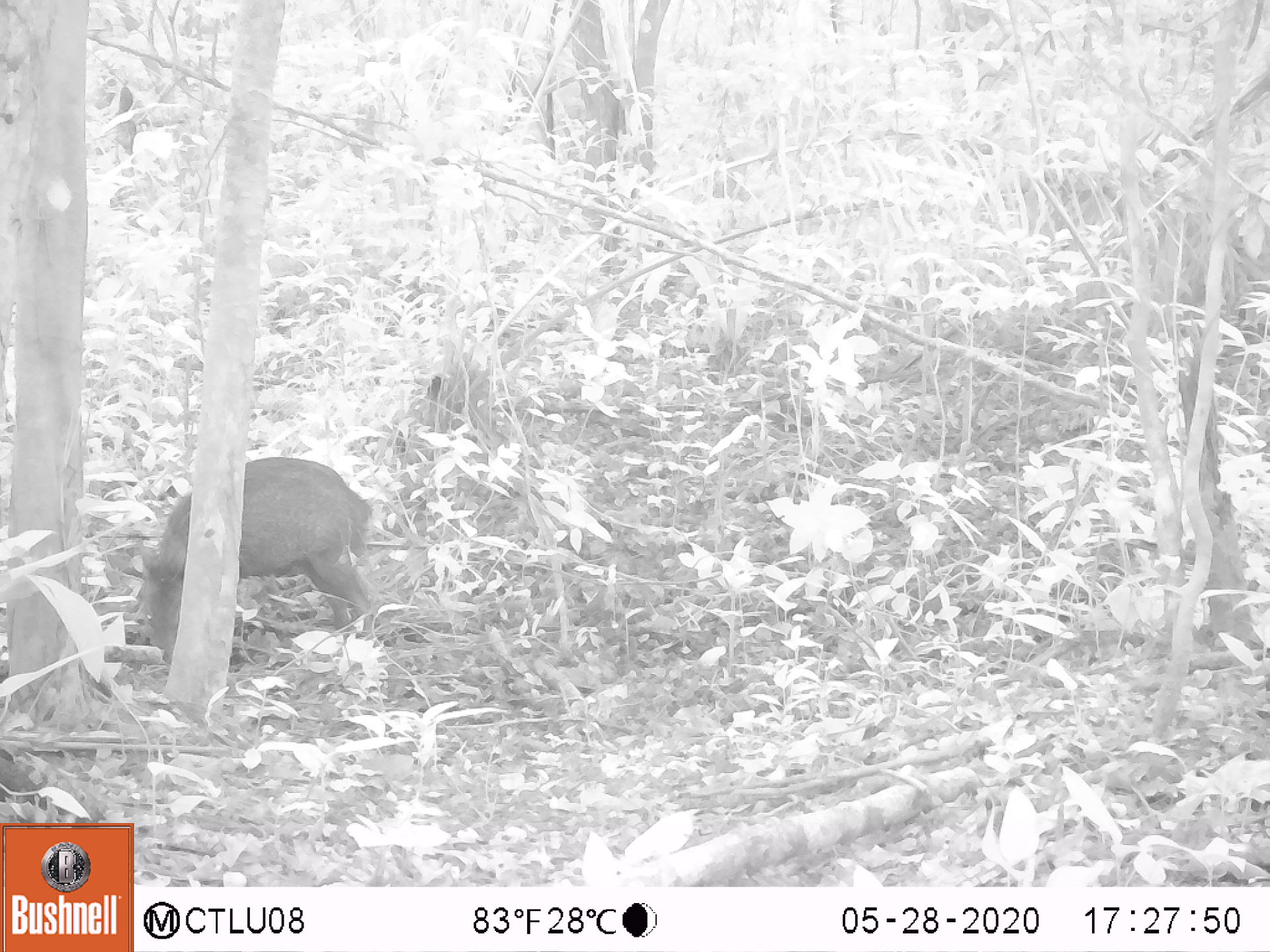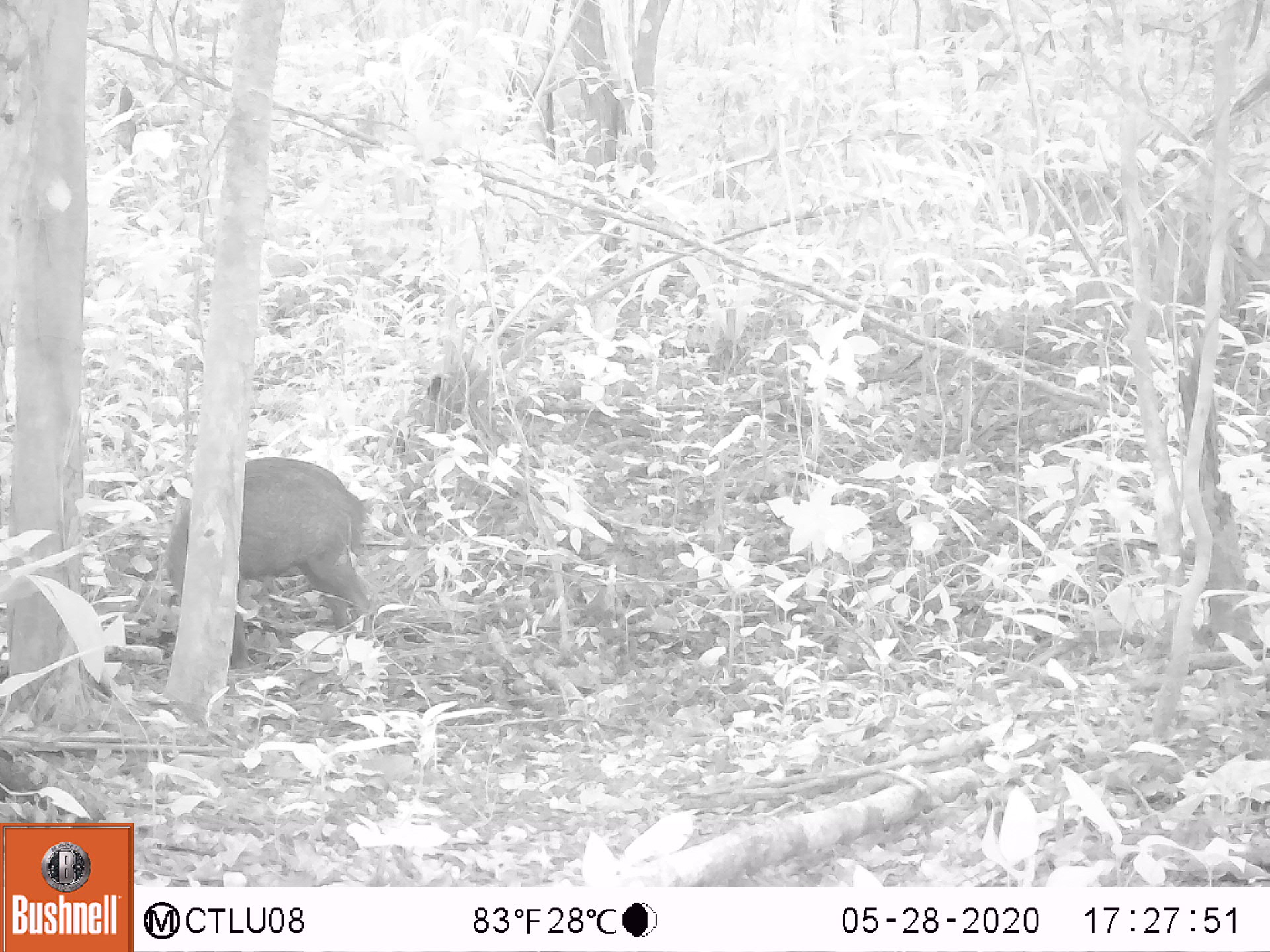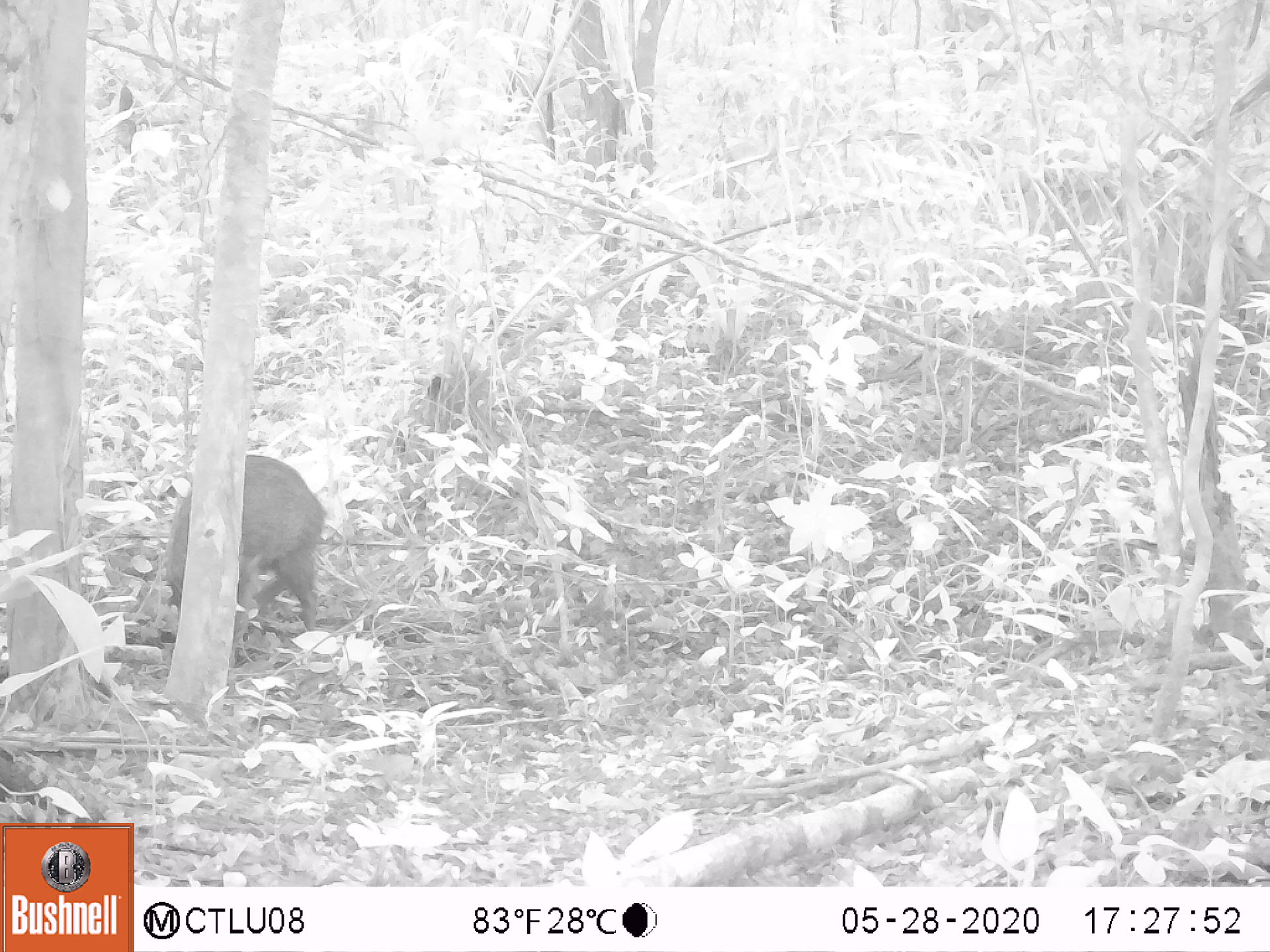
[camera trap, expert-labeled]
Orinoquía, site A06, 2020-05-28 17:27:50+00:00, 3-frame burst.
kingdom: Animalia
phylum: Chordata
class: Mammalia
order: Artiodactyla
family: Tayassuidae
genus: Pecari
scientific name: Pecari tajacu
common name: collared peccary